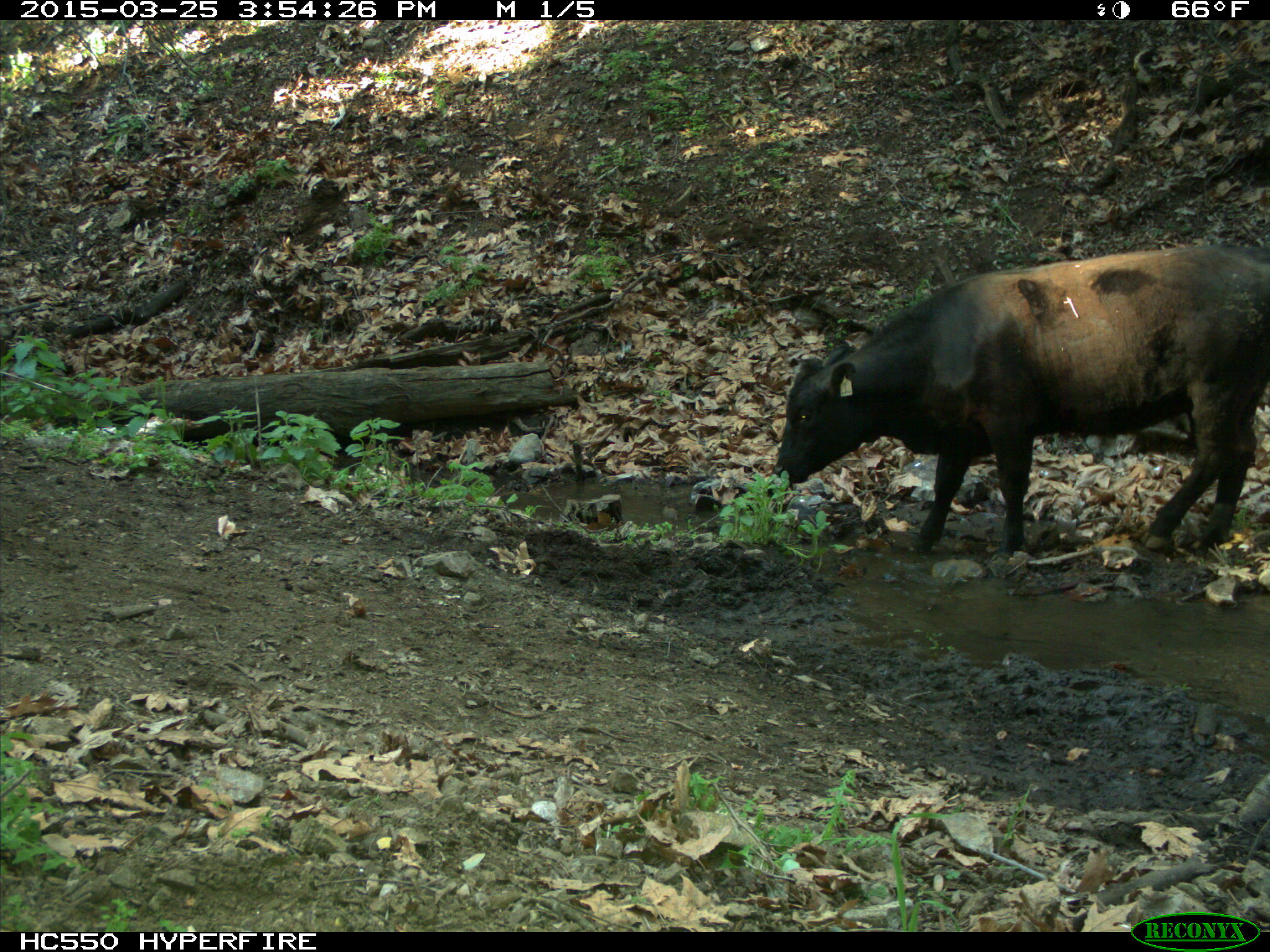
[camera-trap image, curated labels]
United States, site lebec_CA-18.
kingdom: Animalia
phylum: Chordata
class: Mammalia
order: Artiodactyla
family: Bovidae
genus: Bos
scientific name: Bos taurus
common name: domestic cow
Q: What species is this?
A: Bos taurus (domestic cow).